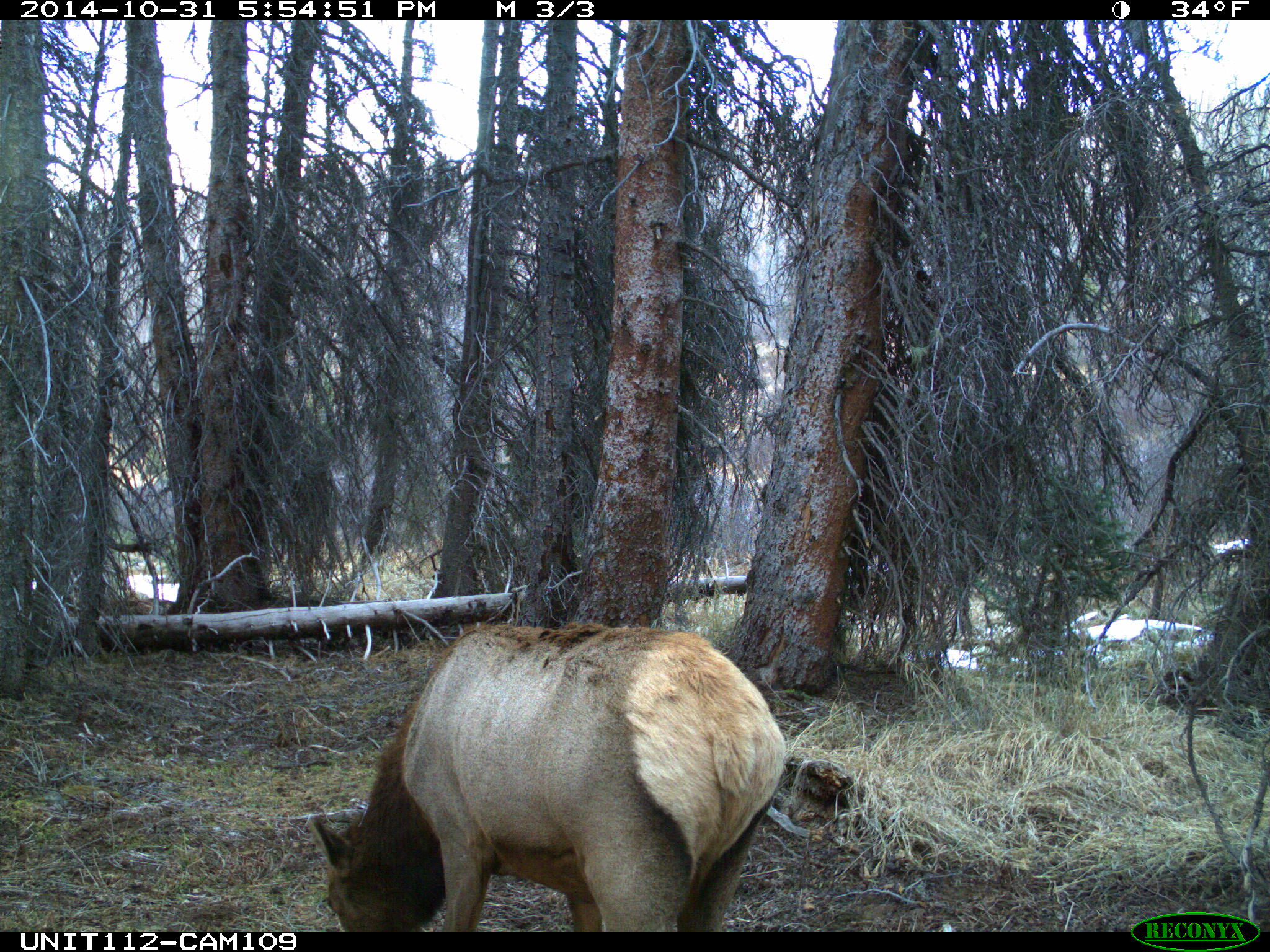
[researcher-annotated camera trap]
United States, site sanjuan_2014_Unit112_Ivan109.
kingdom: Animalia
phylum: Chordata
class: Mammalia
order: Artiodactyla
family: Cervidae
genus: Cervus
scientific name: Cervus elaphus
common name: red deer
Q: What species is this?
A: Cervus elaphus (red deer).